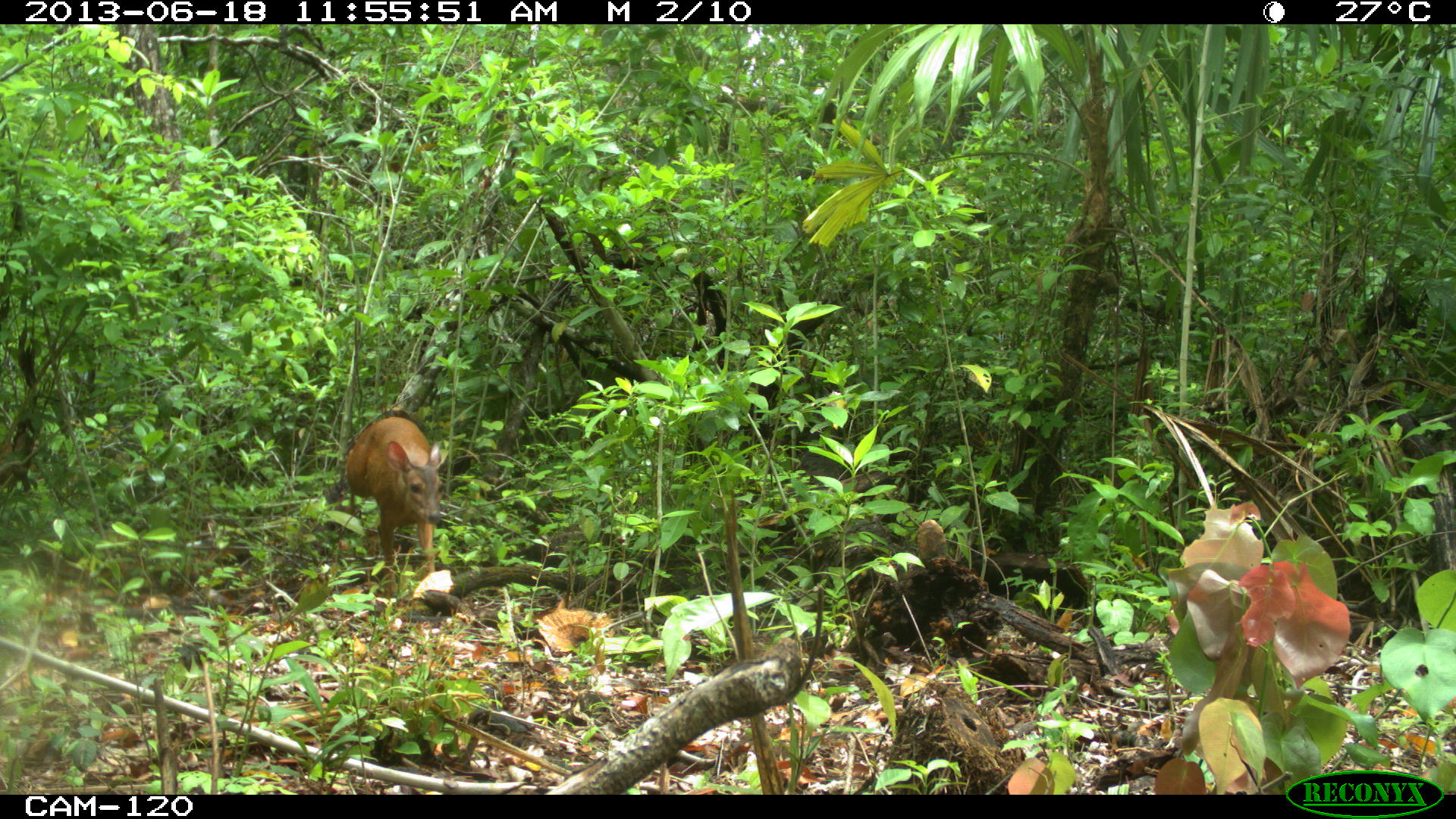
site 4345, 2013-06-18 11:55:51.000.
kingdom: Animalia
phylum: Chordata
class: Mammalia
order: Artiodactyla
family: Cervidae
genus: Mazama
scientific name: Mazama temama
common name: central american red brocket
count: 2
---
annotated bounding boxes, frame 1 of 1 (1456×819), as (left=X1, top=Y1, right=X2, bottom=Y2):
mazama temama: (left=344, top=415, right=445, bottom=599)